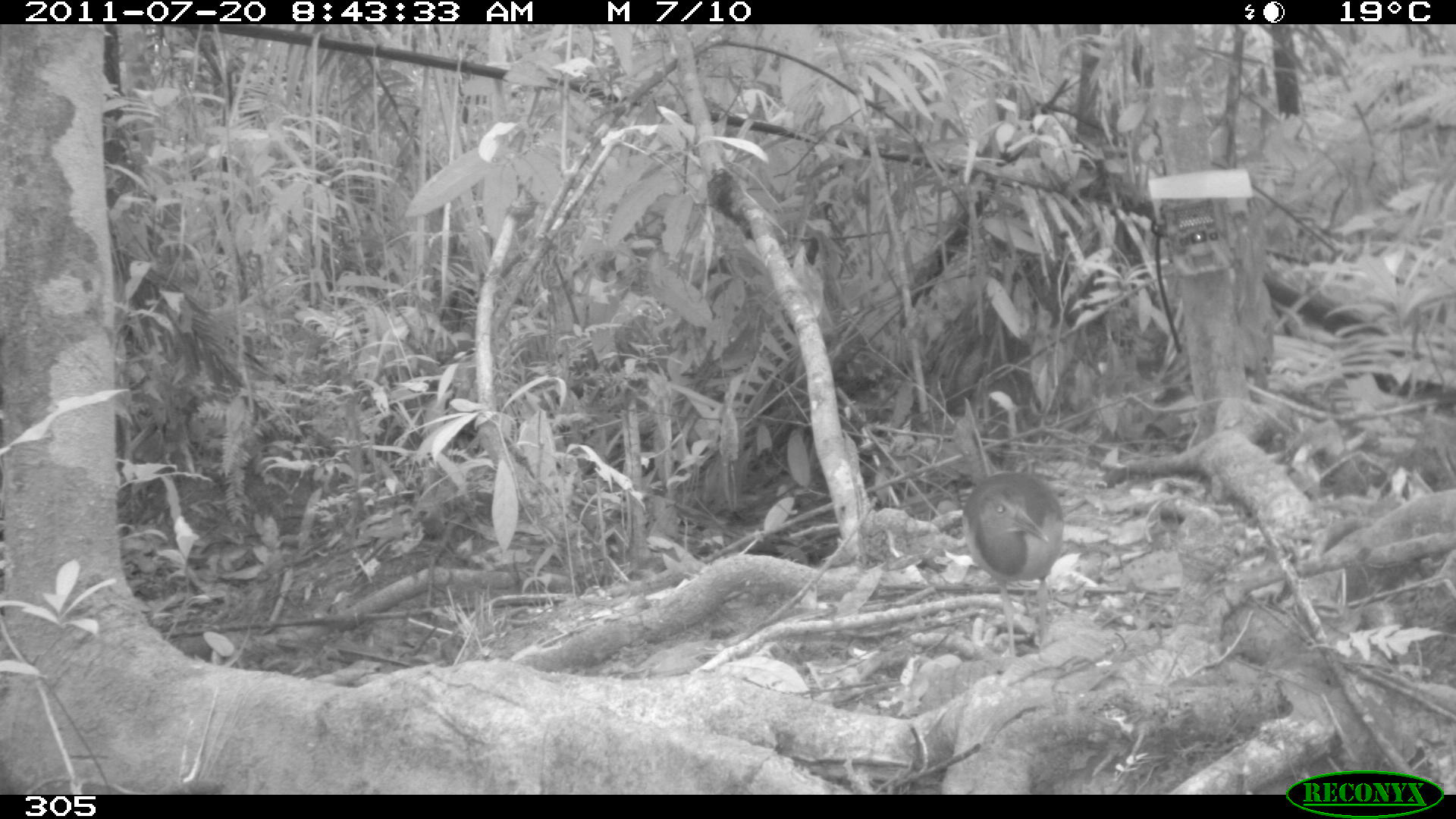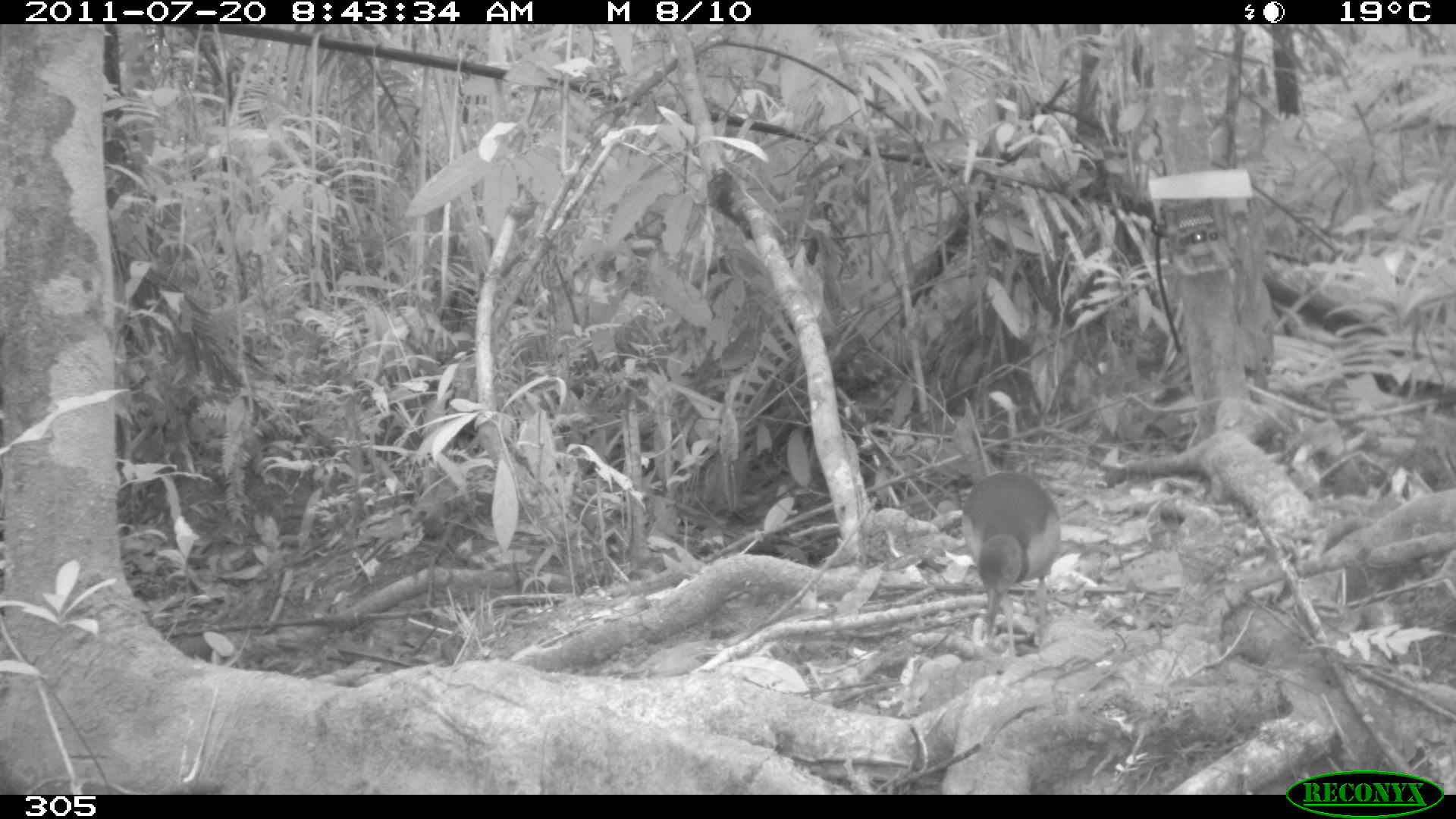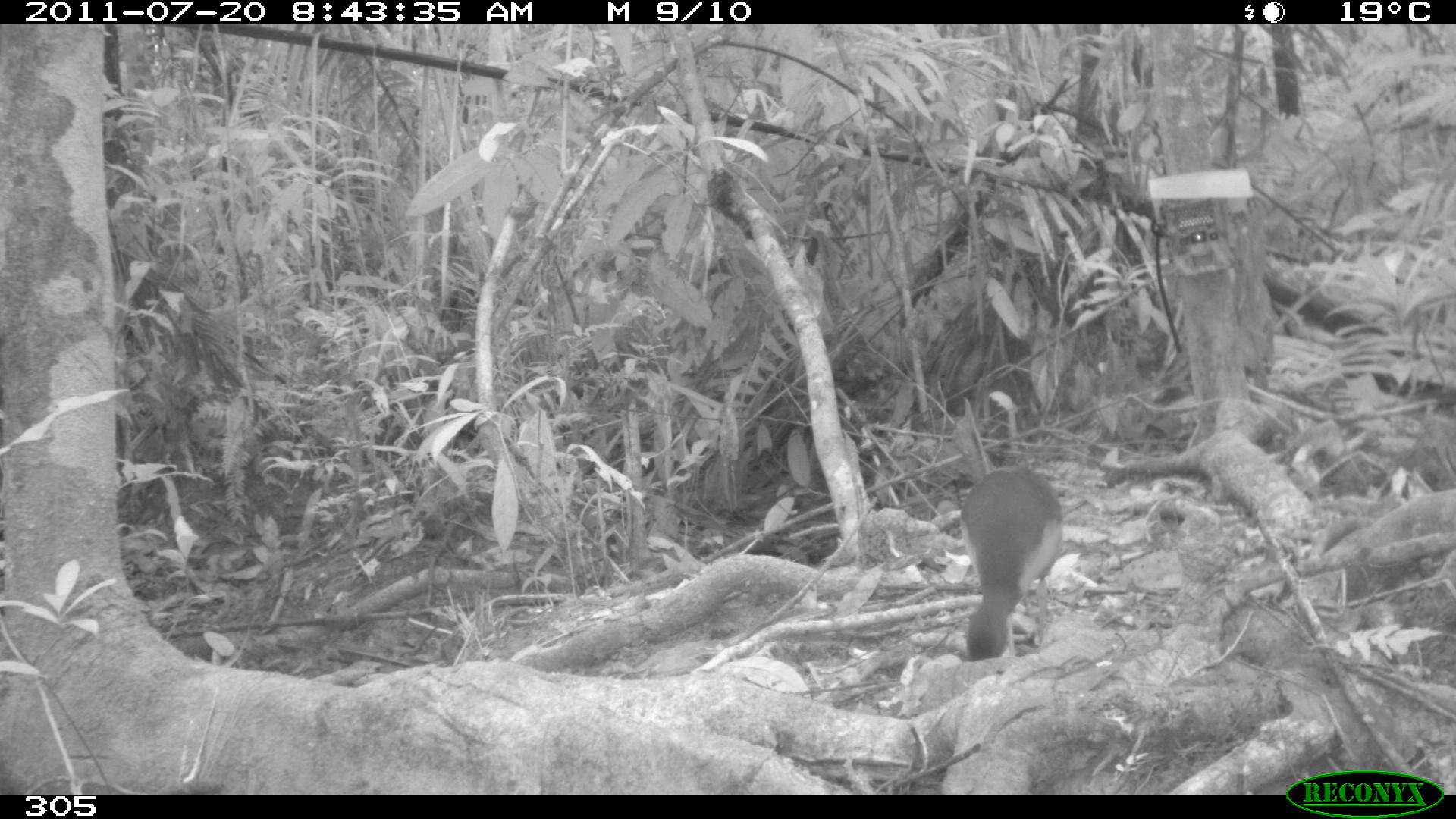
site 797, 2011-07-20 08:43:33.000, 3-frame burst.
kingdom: Animalia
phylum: Chordata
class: Aves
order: Gruiformes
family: Rallidae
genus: Aramides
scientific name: Aramides cajaneus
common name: gray-cowled wood-rail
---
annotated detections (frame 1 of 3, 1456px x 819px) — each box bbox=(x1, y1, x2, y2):
aramides cajaneus: bbox=(959, 466, 1071, 662)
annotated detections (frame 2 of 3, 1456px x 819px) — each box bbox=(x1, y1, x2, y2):
aramides cajaneus: bbox=(959, 469, 1062, 659)